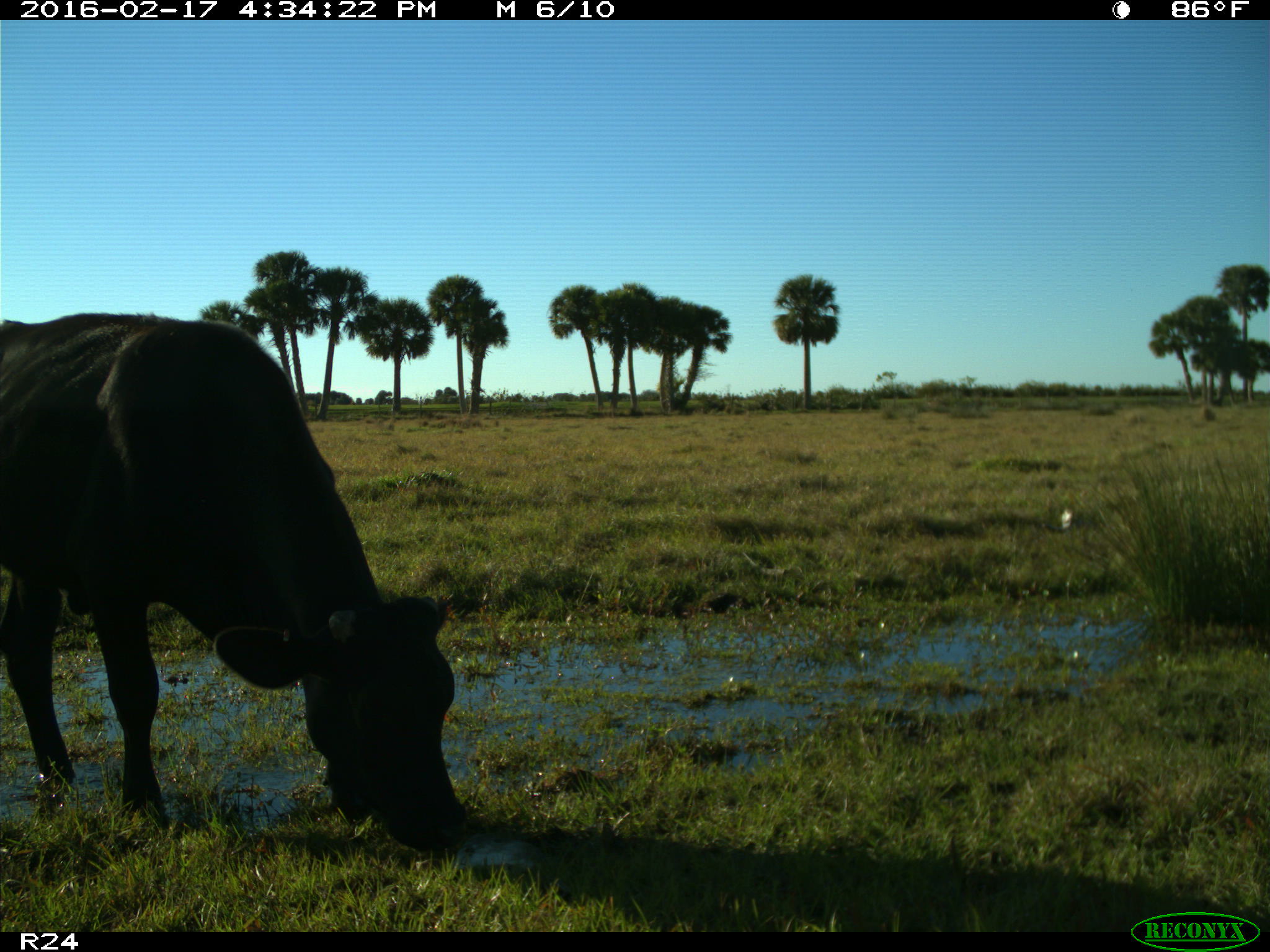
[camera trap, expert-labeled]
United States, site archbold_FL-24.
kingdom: Animalia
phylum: Chordata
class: Mammalia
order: Artiodactyla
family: Bovidae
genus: Bos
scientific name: Bos taurus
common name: domestic cow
Bos taurus (domestic cow).